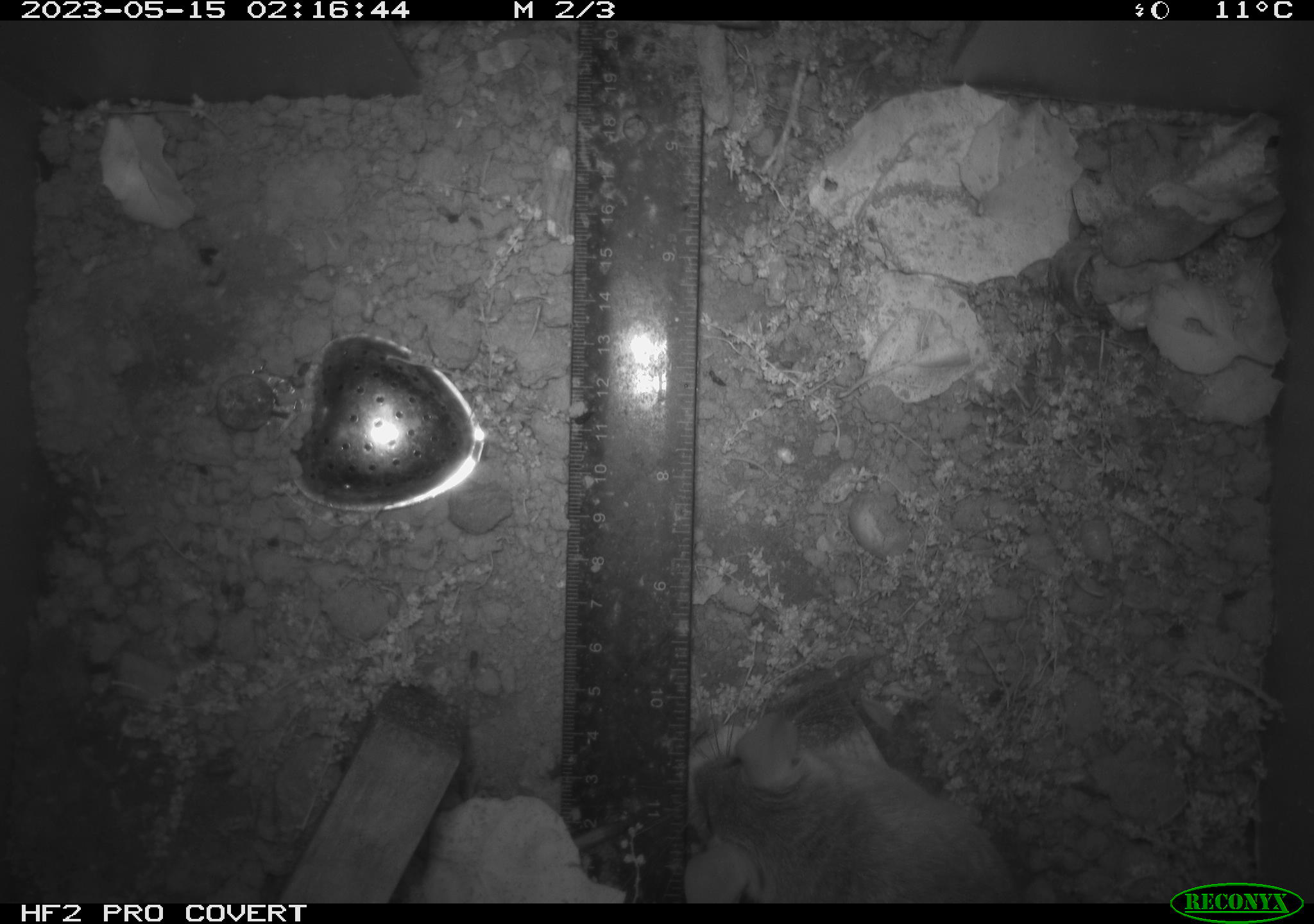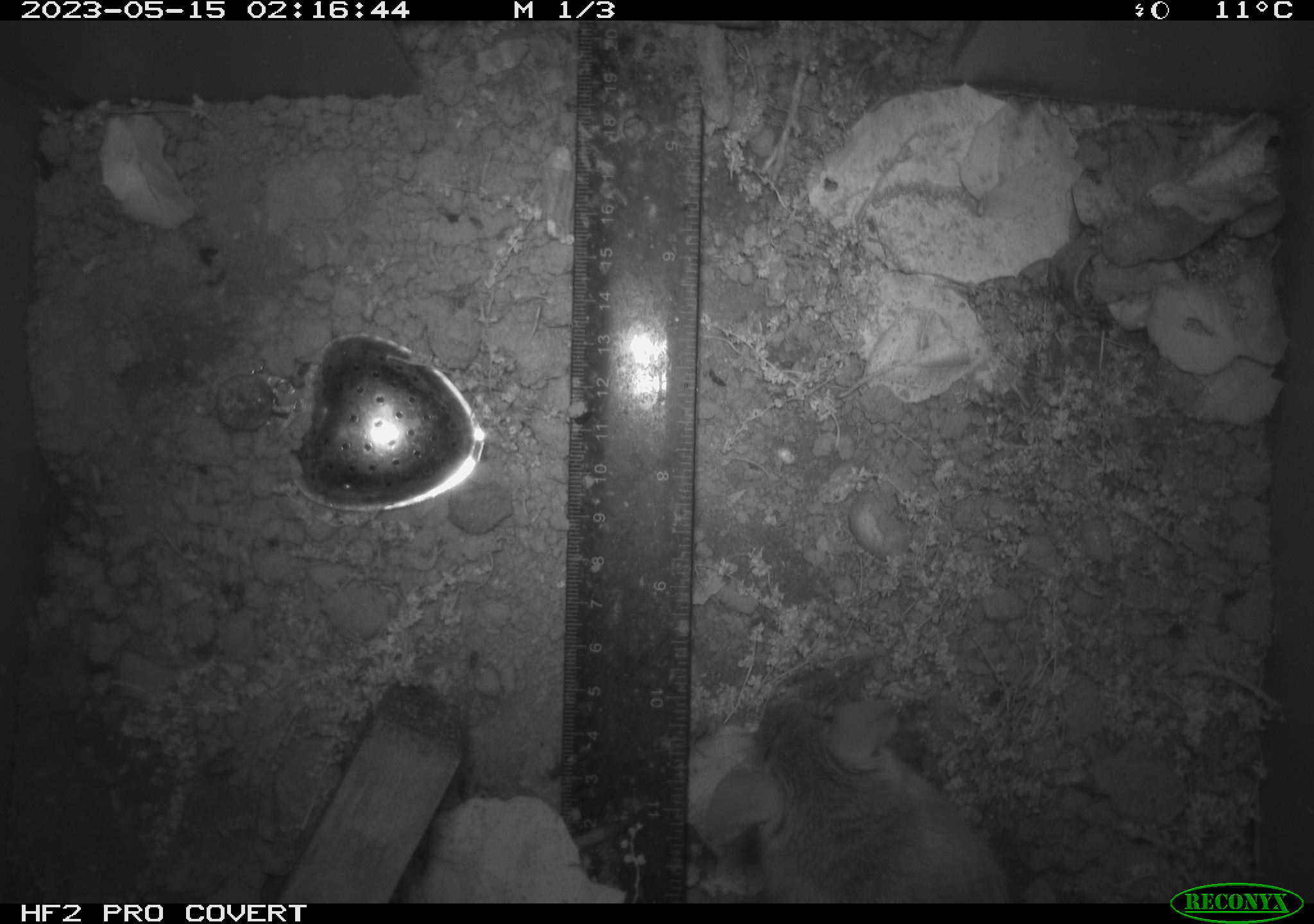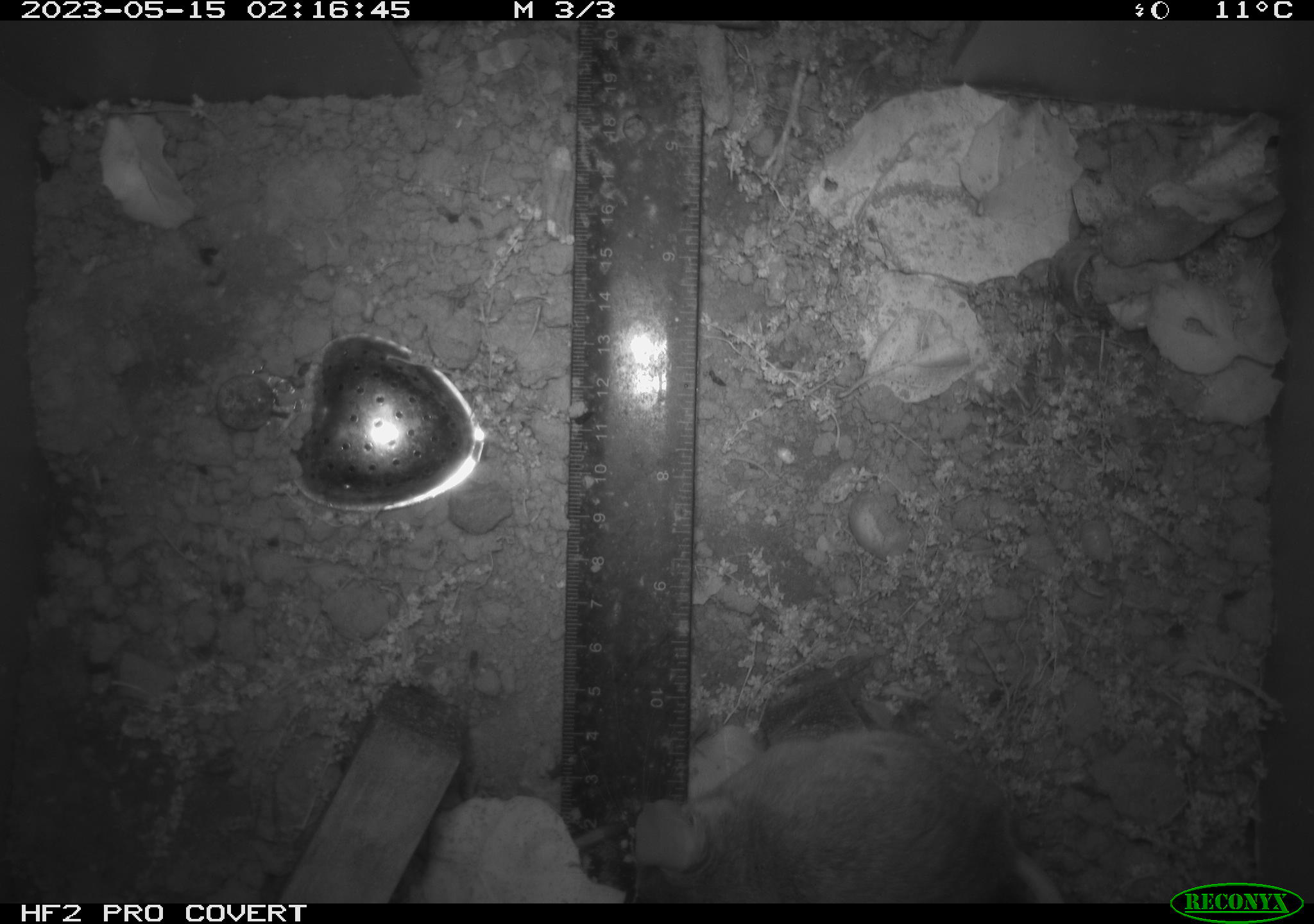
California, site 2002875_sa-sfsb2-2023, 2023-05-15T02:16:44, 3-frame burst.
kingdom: Animalia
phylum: Chordata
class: Mammalia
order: Rodentia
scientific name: Rodentia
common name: mouse species